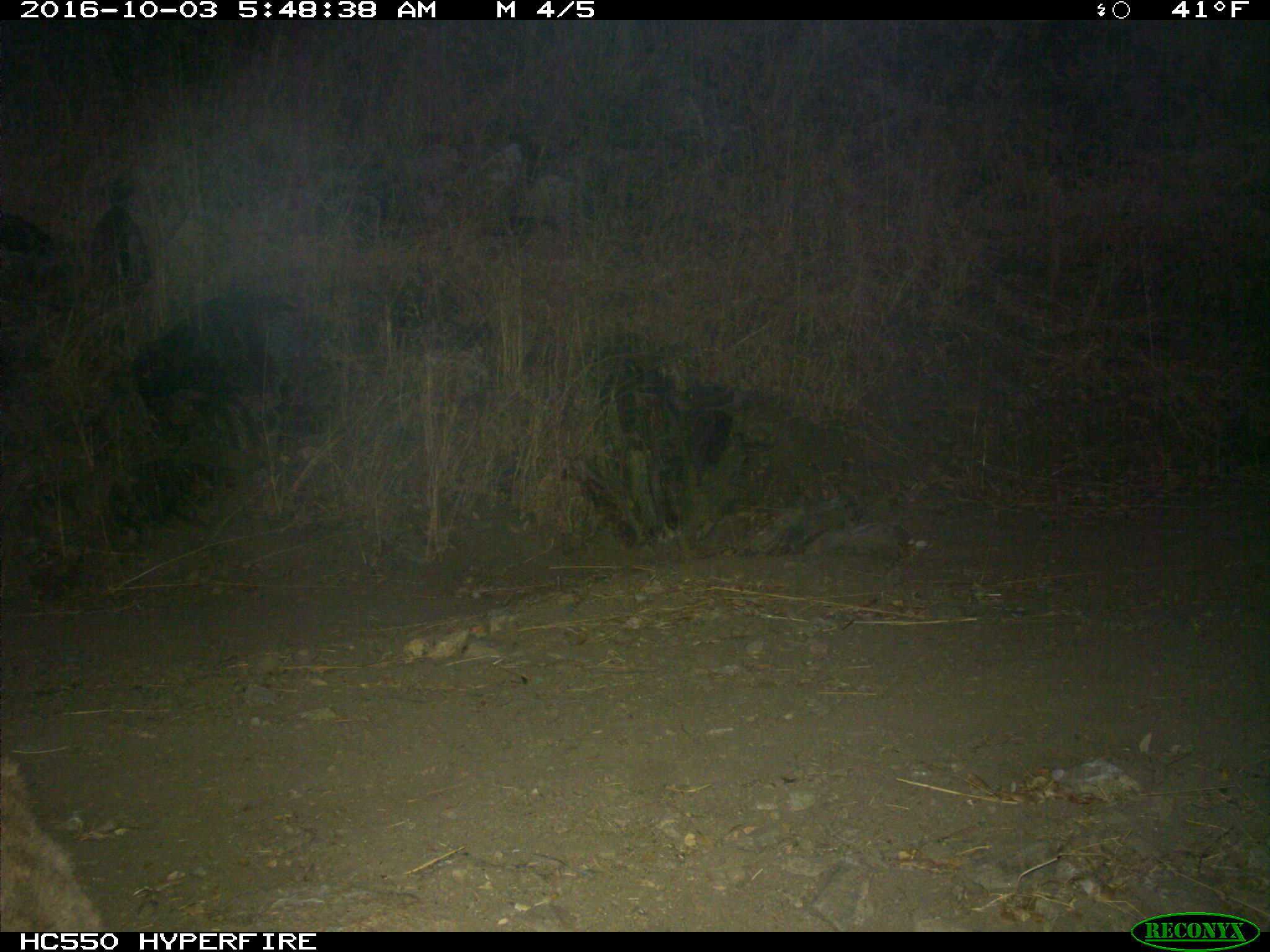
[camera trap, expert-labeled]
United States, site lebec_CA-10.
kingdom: Animalia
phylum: Chordata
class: Mammalia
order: Carnivora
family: Felidae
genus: Puma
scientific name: Puma concolor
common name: mountain lion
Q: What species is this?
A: Puma concolor (mountain lion).